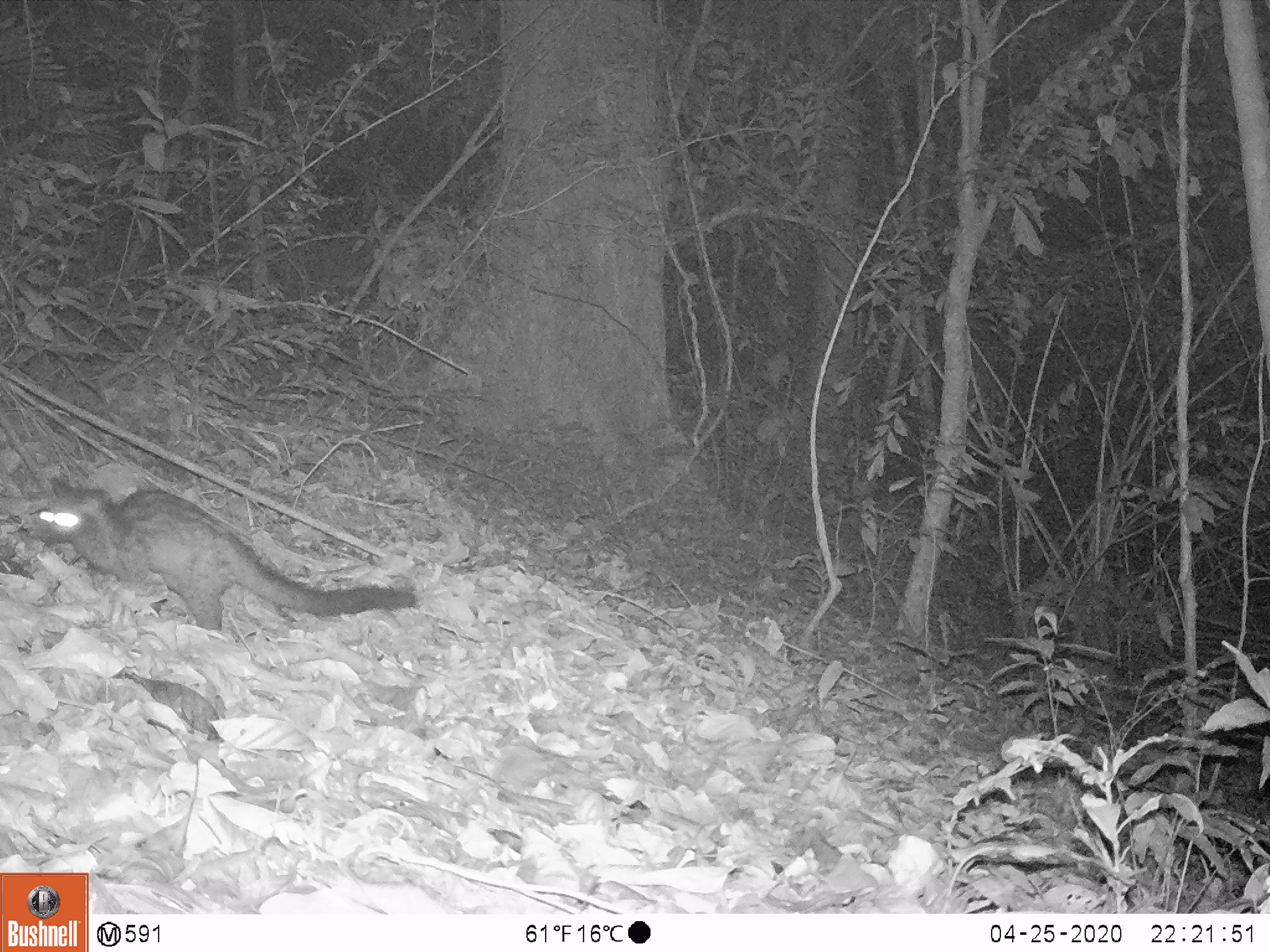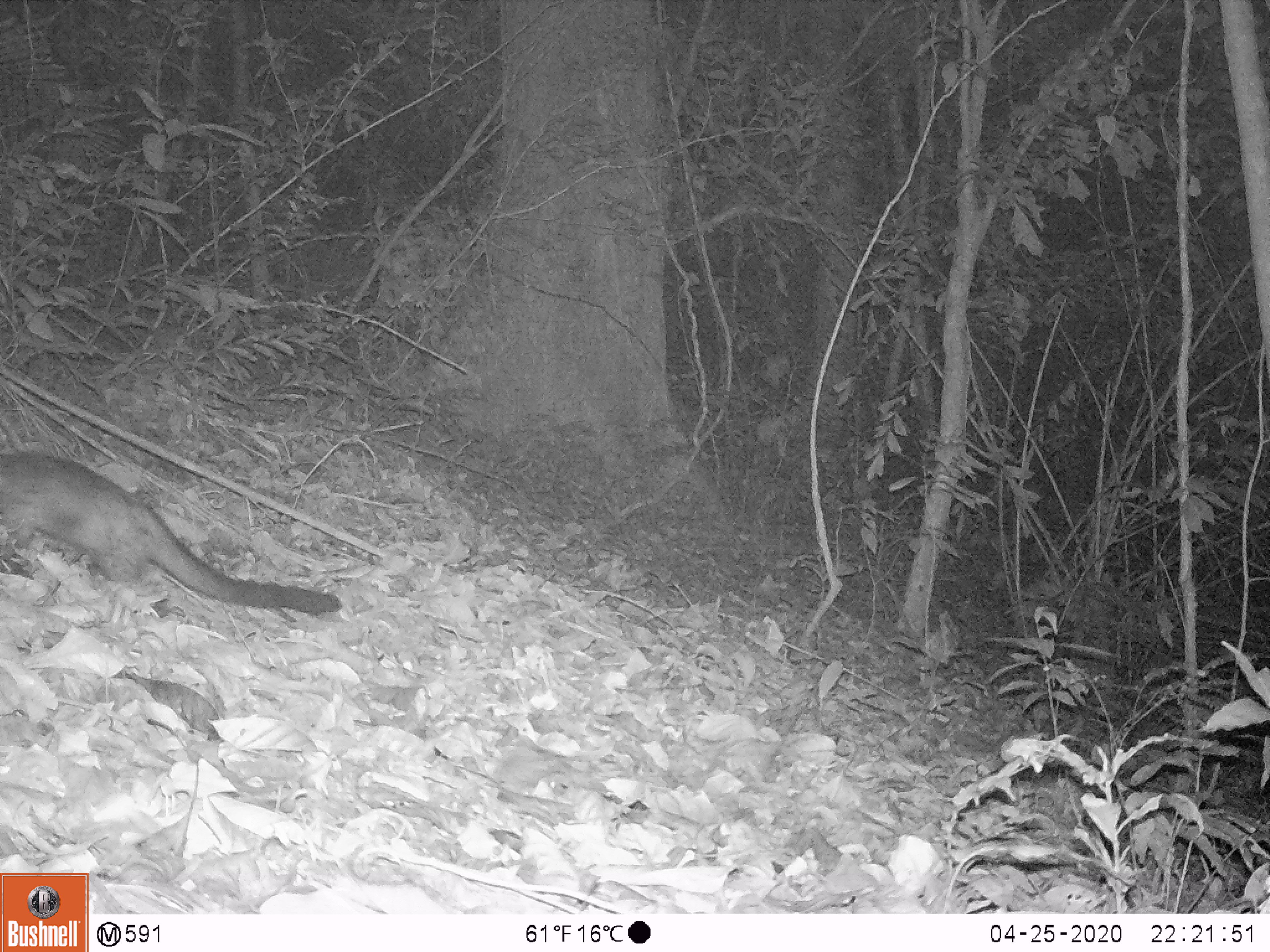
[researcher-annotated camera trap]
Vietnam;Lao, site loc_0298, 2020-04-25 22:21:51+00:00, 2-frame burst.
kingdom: Animalia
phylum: Chordata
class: Mammalia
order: Carnivora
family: Viverridae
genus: Paradoxurus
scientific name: Paradoxurus hermaphroditus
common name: common palm civet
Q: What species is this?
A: Common palm civet (Paradoxurus hermaphroditus).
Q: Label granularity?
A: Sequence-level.